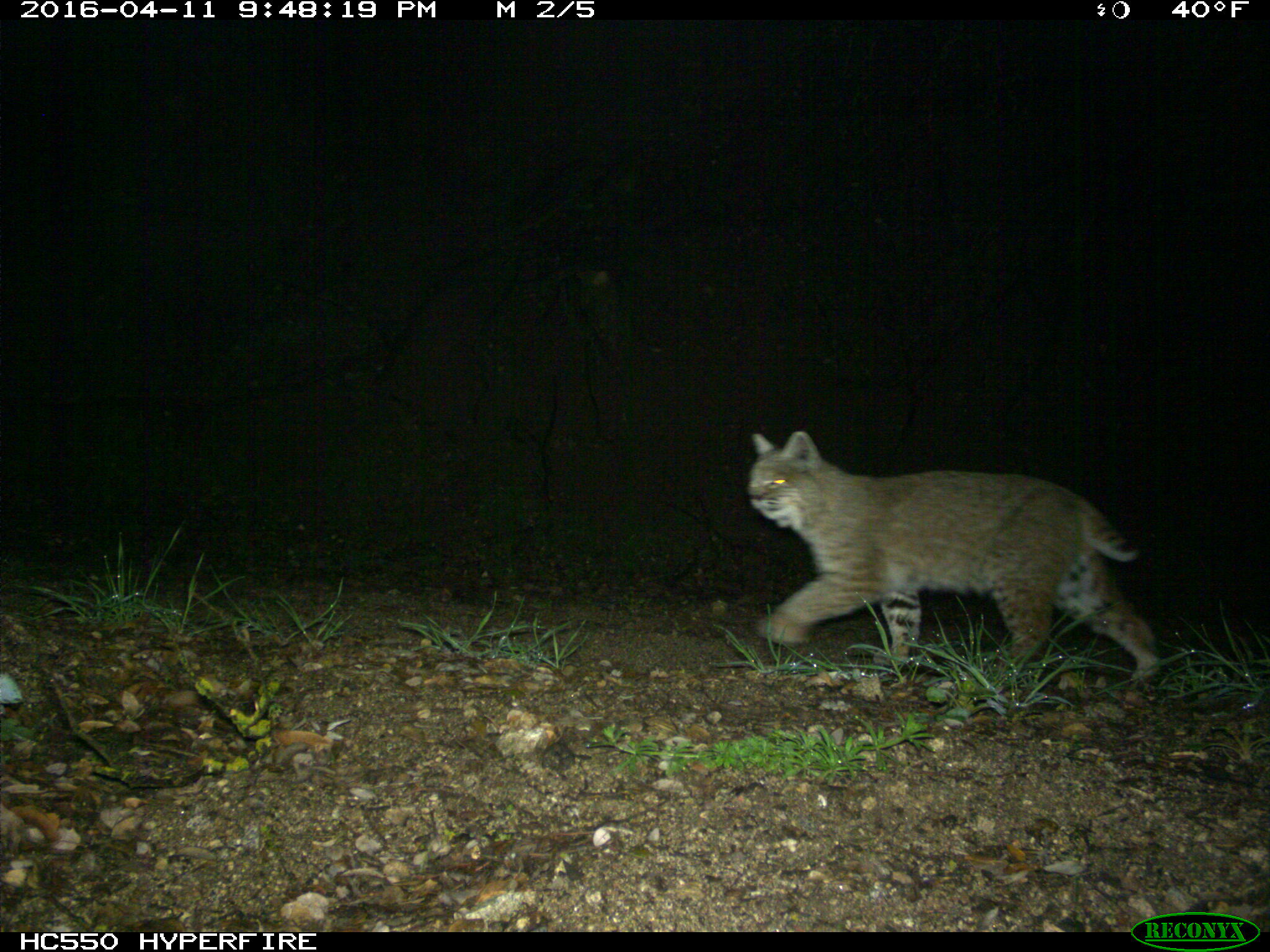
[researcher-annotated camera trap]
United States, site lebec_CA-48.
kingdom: Animalia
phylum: Chordata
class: Mammalia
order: Carnivora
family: Felidae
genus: Lynx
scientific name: Lynx rufus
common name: bobcat